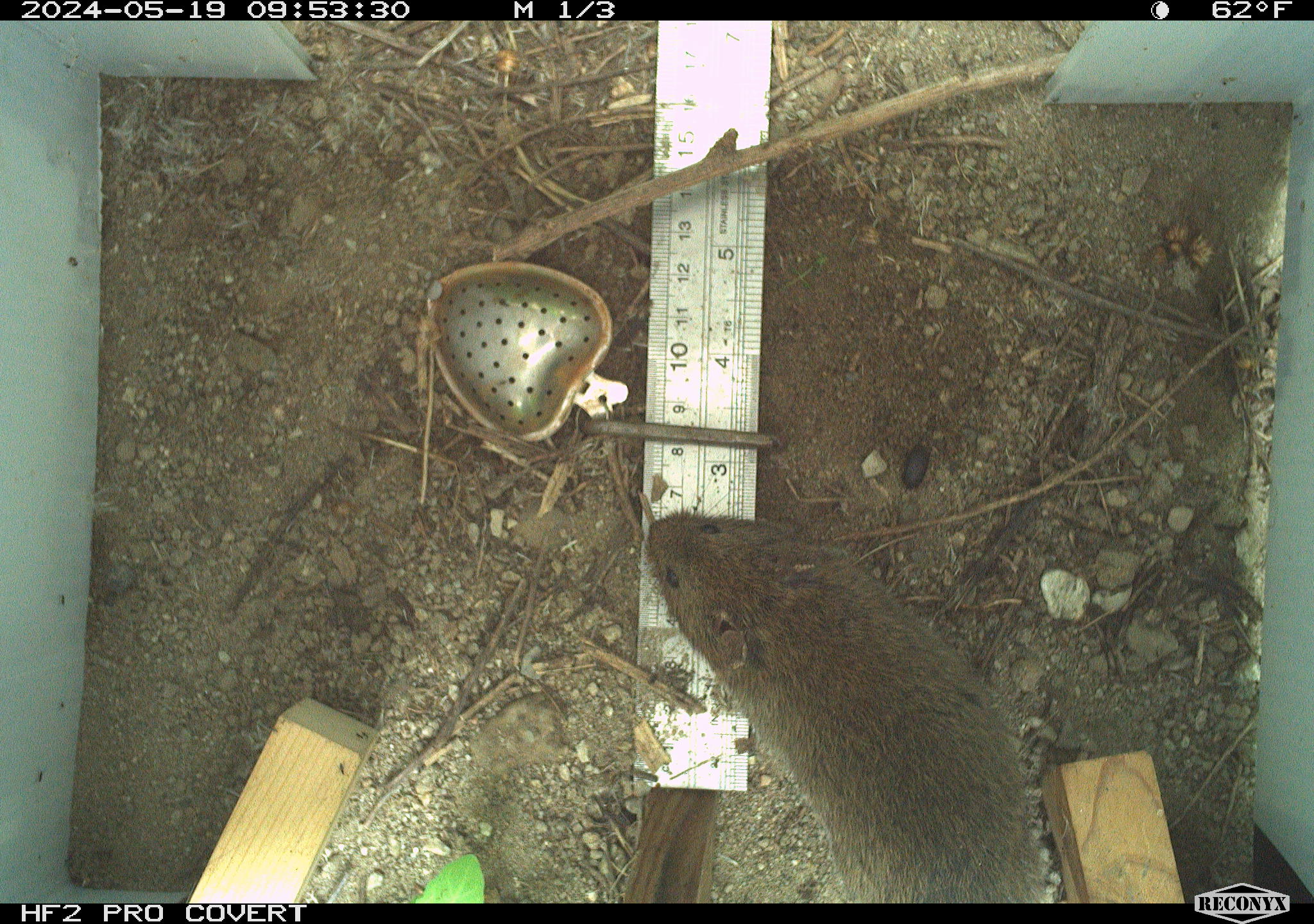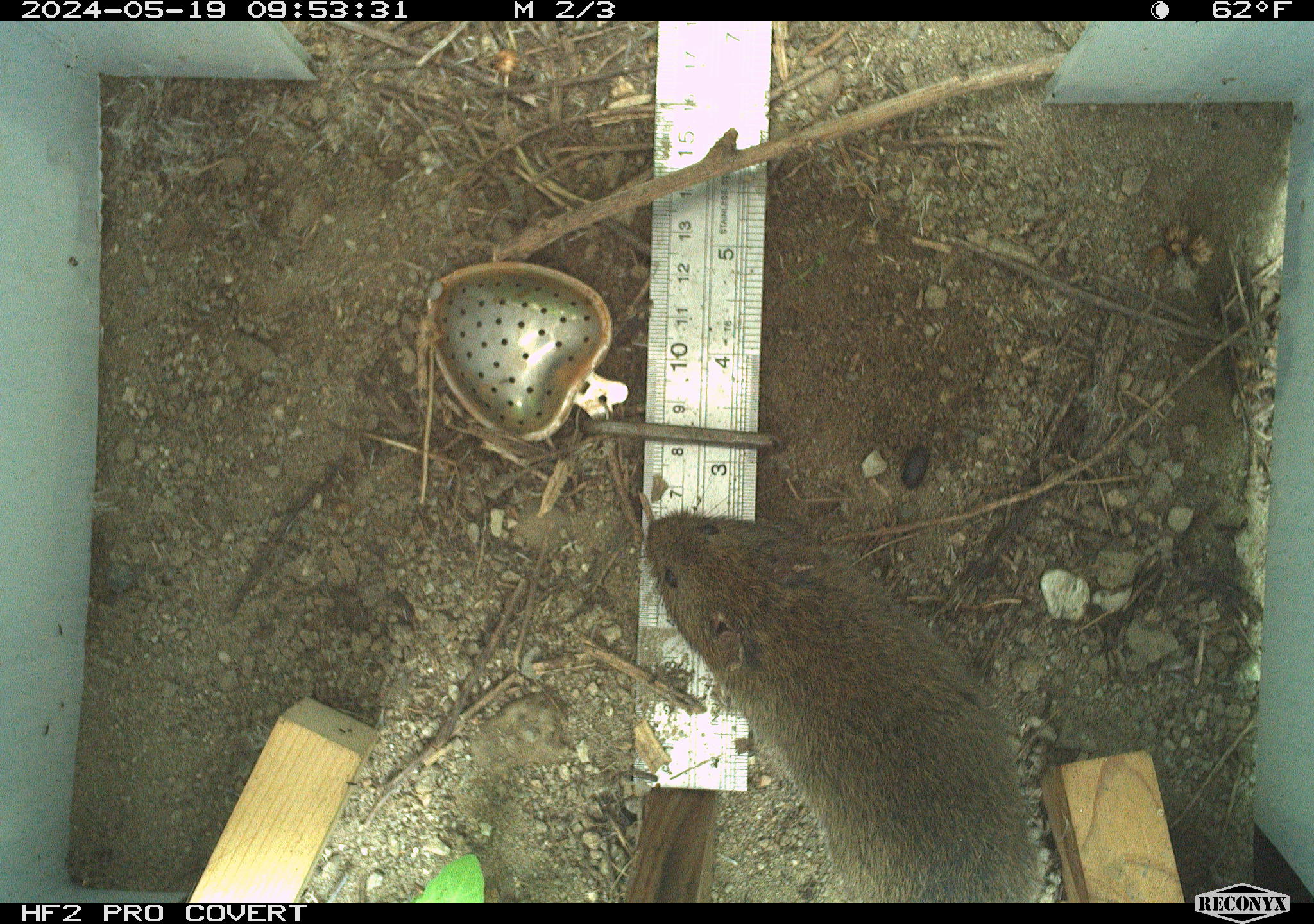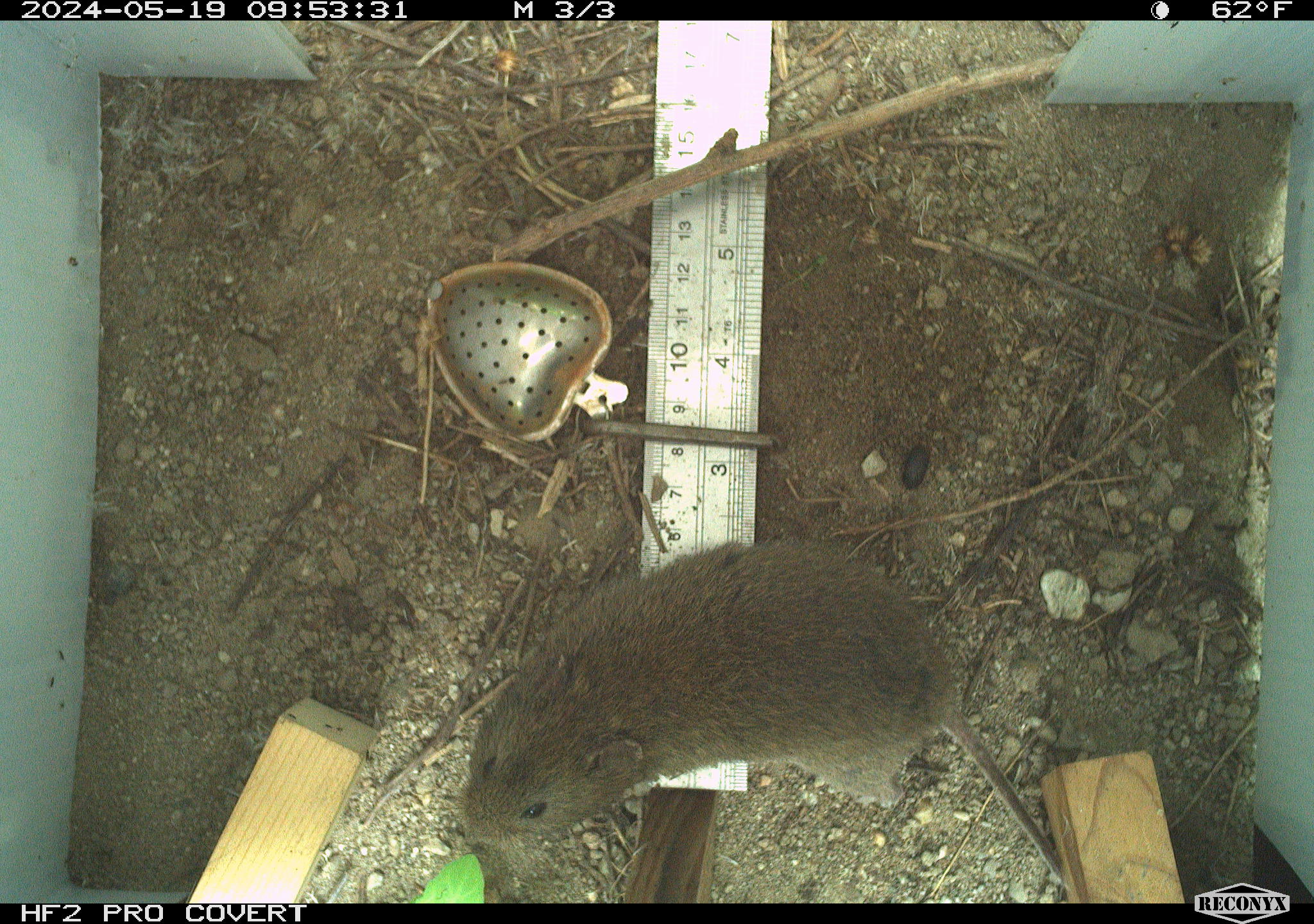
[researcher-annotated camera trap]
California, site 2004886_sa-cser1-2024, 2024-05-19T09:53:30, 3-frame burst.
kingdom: Animalia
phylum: Chordata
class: Mammalia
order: Rodentia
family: Cricetidae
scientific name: Cricetidae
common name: hamsters, voles, lemmings, and allies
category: cricetidae family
Cricetidae family (hamsters, voles, lemmings, and allies) (Cricetidae).